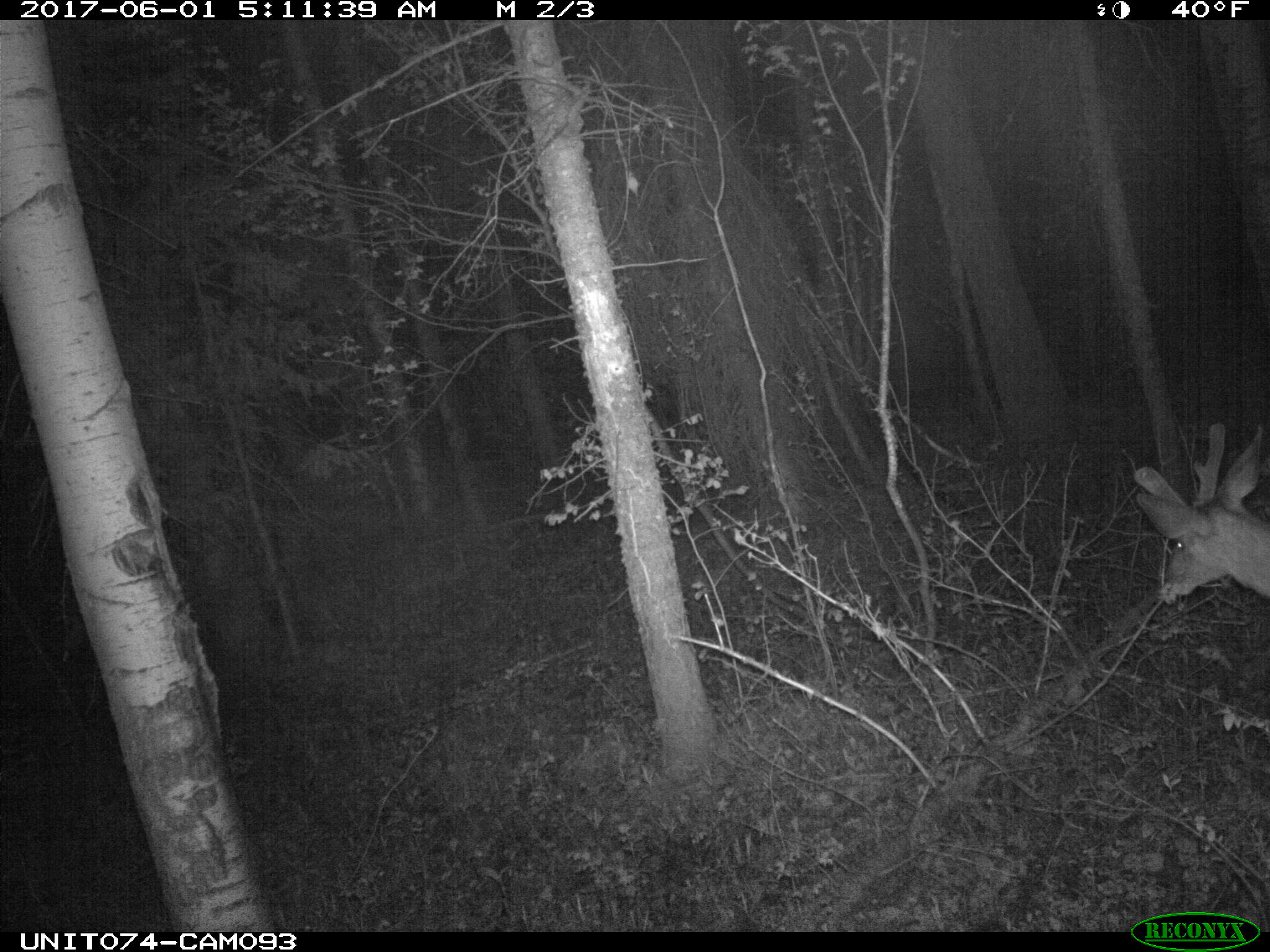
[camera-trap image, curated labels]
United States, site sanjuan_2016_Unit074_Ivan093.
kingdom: Animalia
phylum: Chordata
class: Mammalia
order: Artiodactyla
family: Cervidae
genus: Odocoileus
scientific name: Odocoileus hemionus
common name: mule deer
Odocoileus hemionus (mule deer).